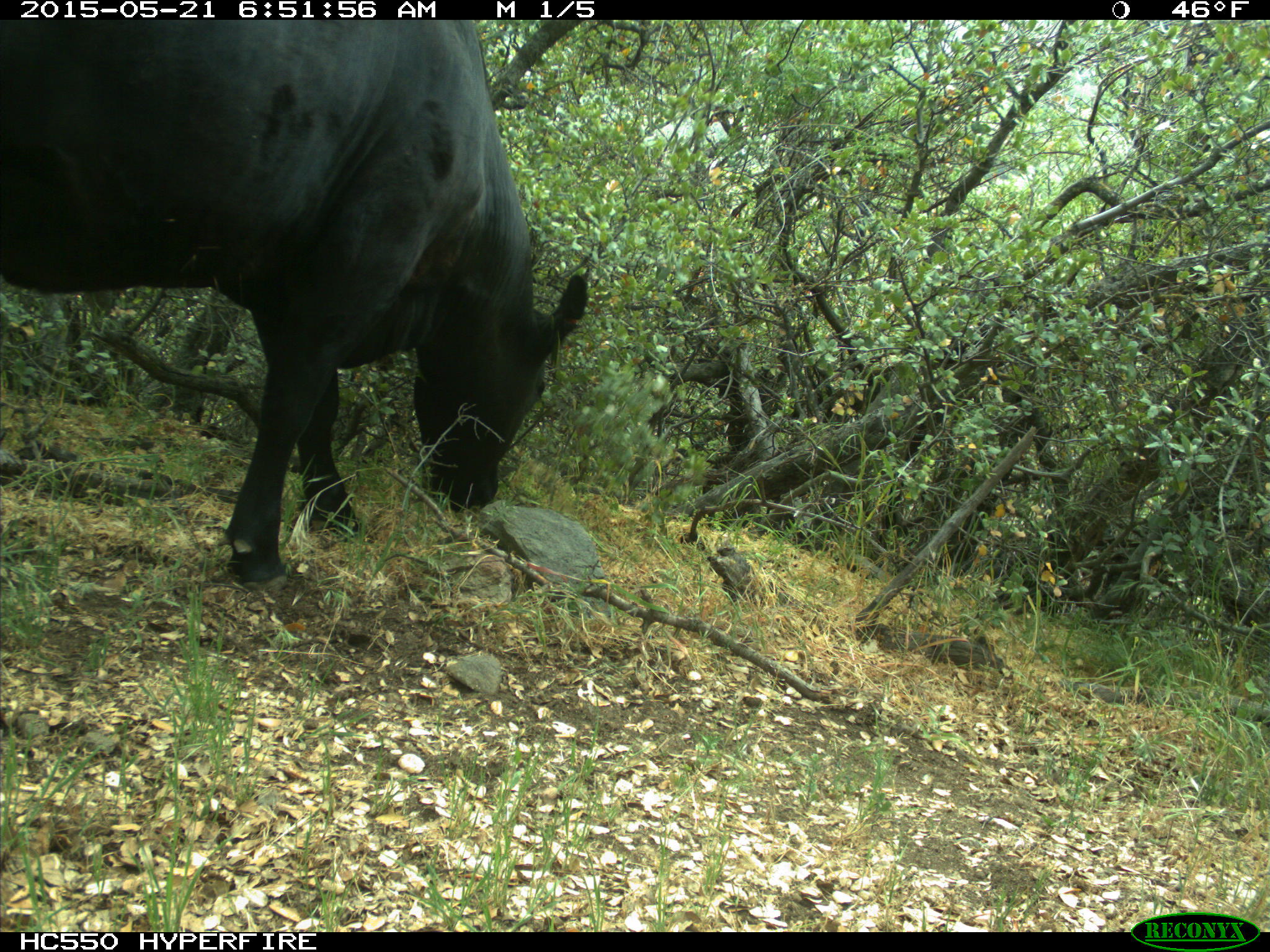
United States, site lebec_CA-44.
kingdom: Animalia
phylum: Chordata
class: Mammalia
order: Artiodactyla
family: Bovidae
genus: Bos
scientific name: Bos taurus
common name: domestic cow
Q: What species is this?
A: Bos taurus (domestic cow).